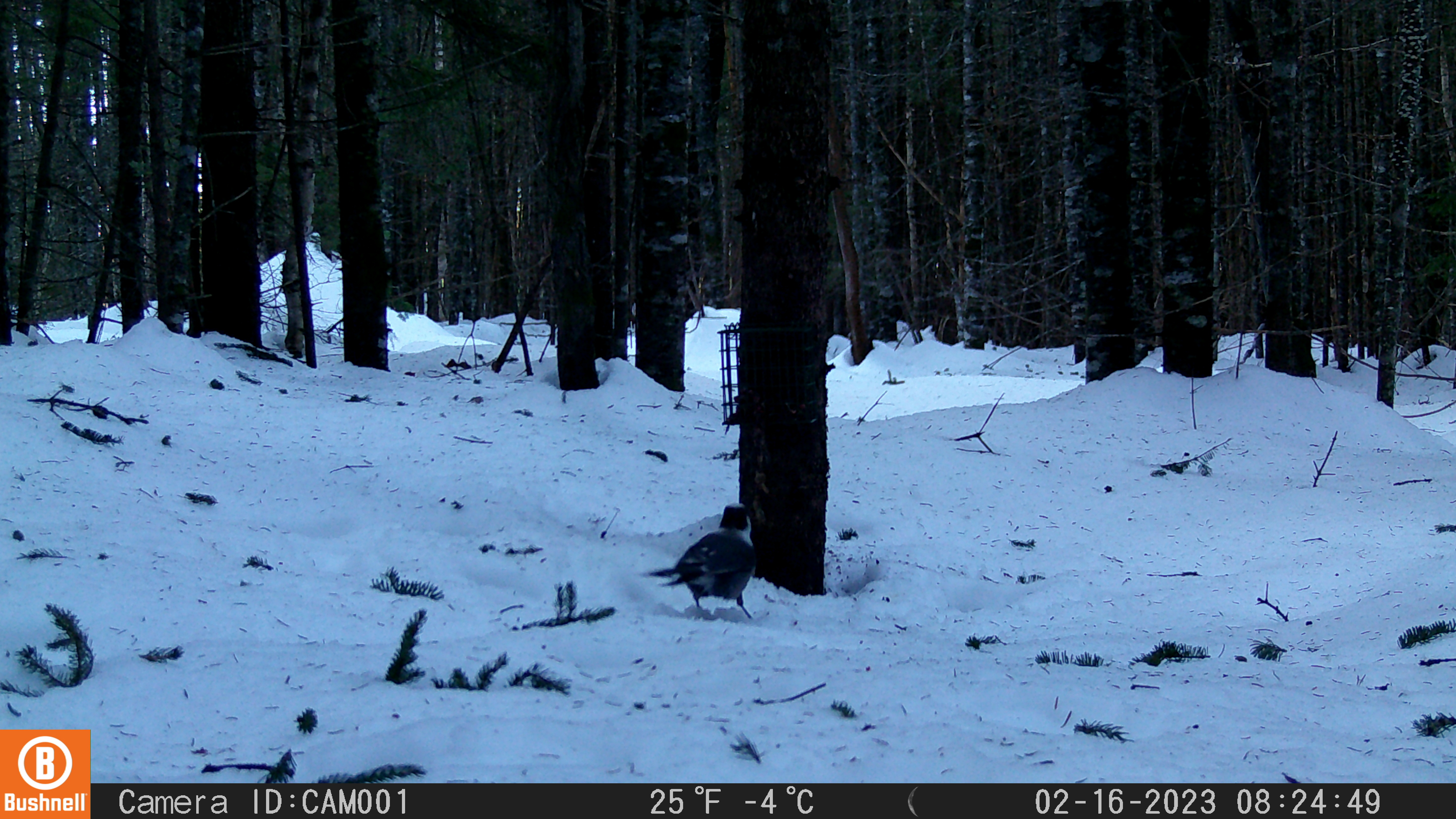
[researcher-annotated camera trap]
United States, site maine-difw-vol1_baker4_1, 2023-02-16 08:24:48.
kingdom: Animalia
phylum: Chordata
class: Aves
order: Passeriformes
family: Corvidae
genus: Perisoreus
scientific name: Perisoreus canadensis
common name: canada jay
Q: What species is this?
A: Canada jay (Perisoreus canadensis).